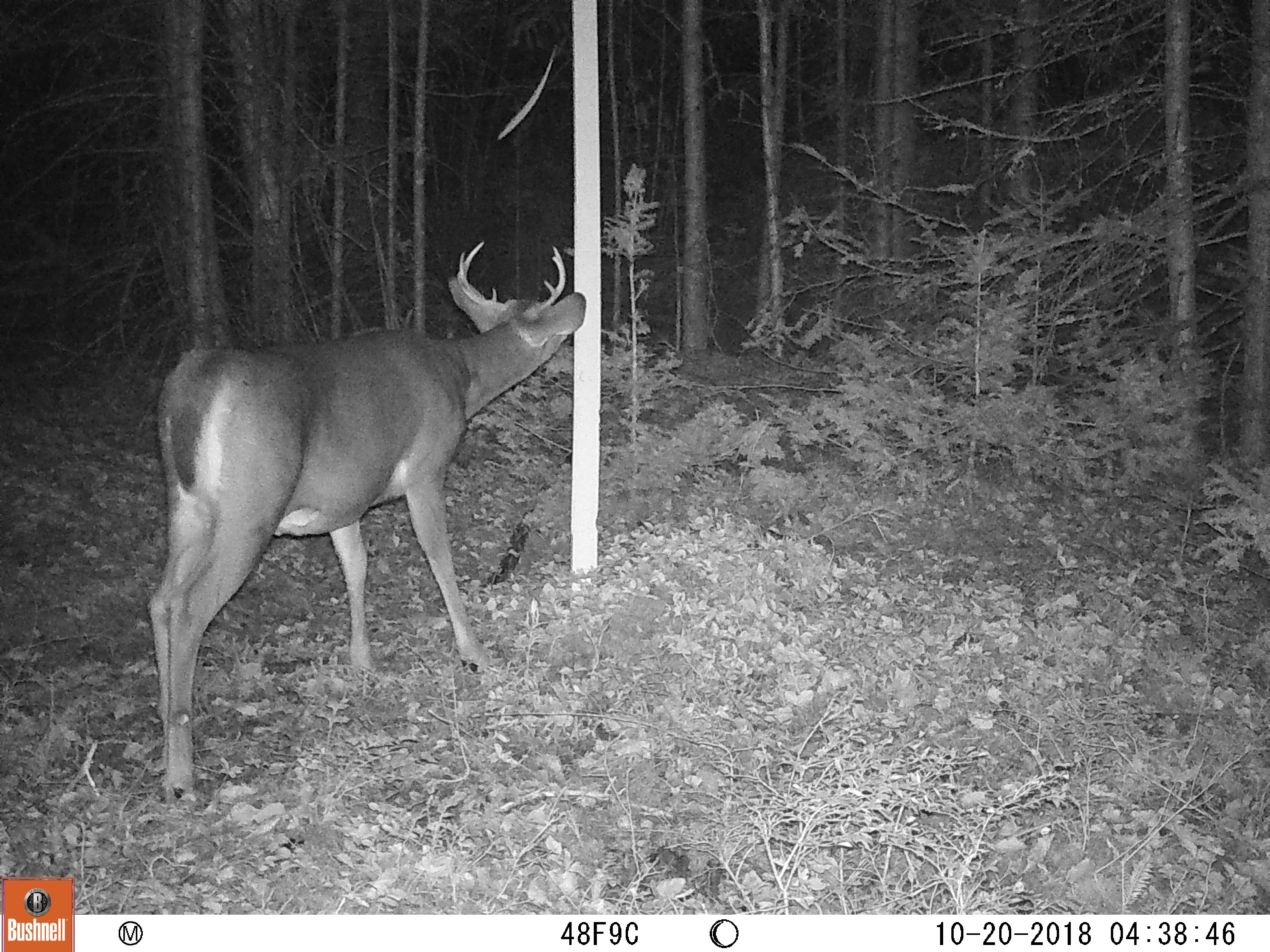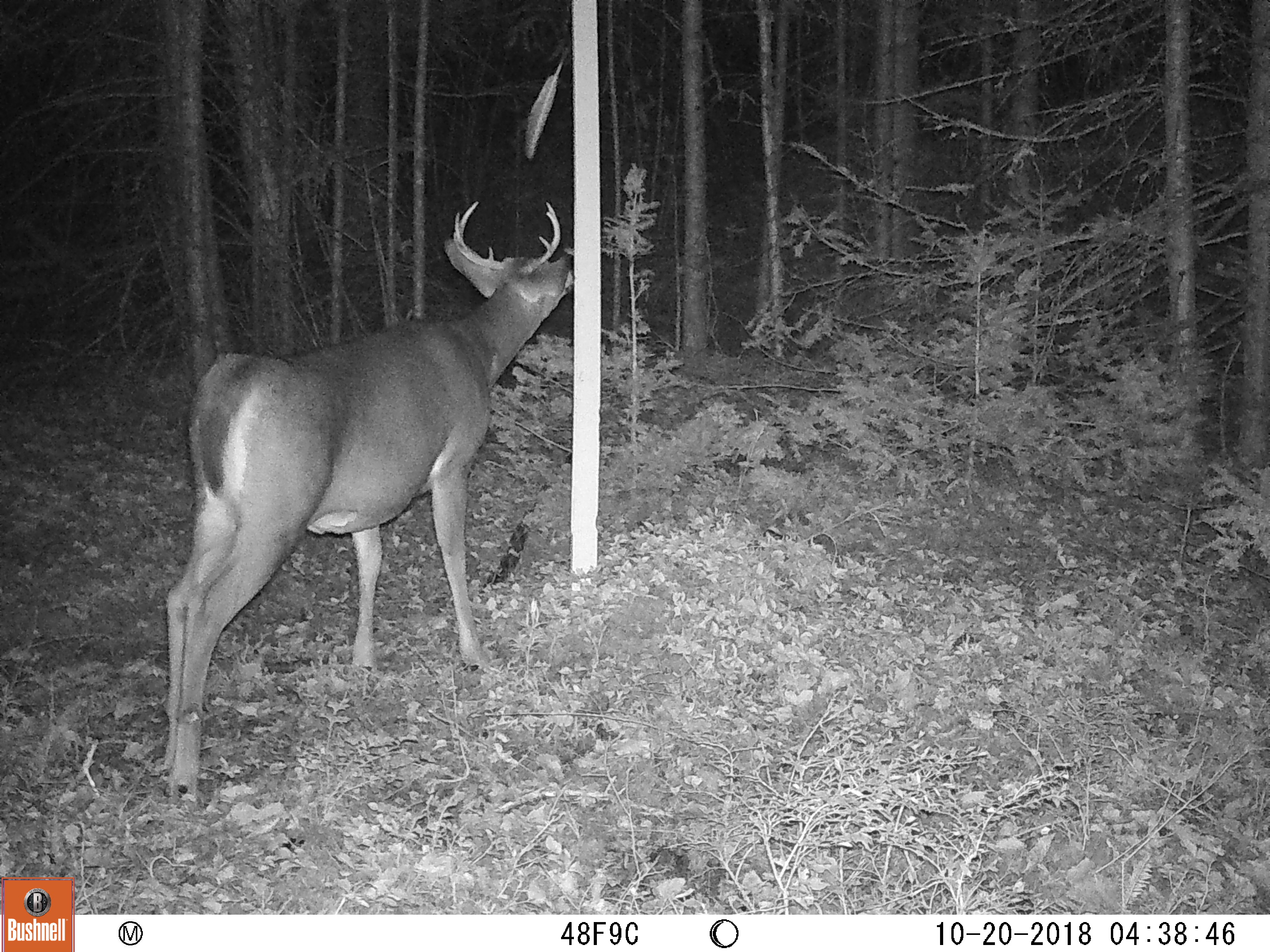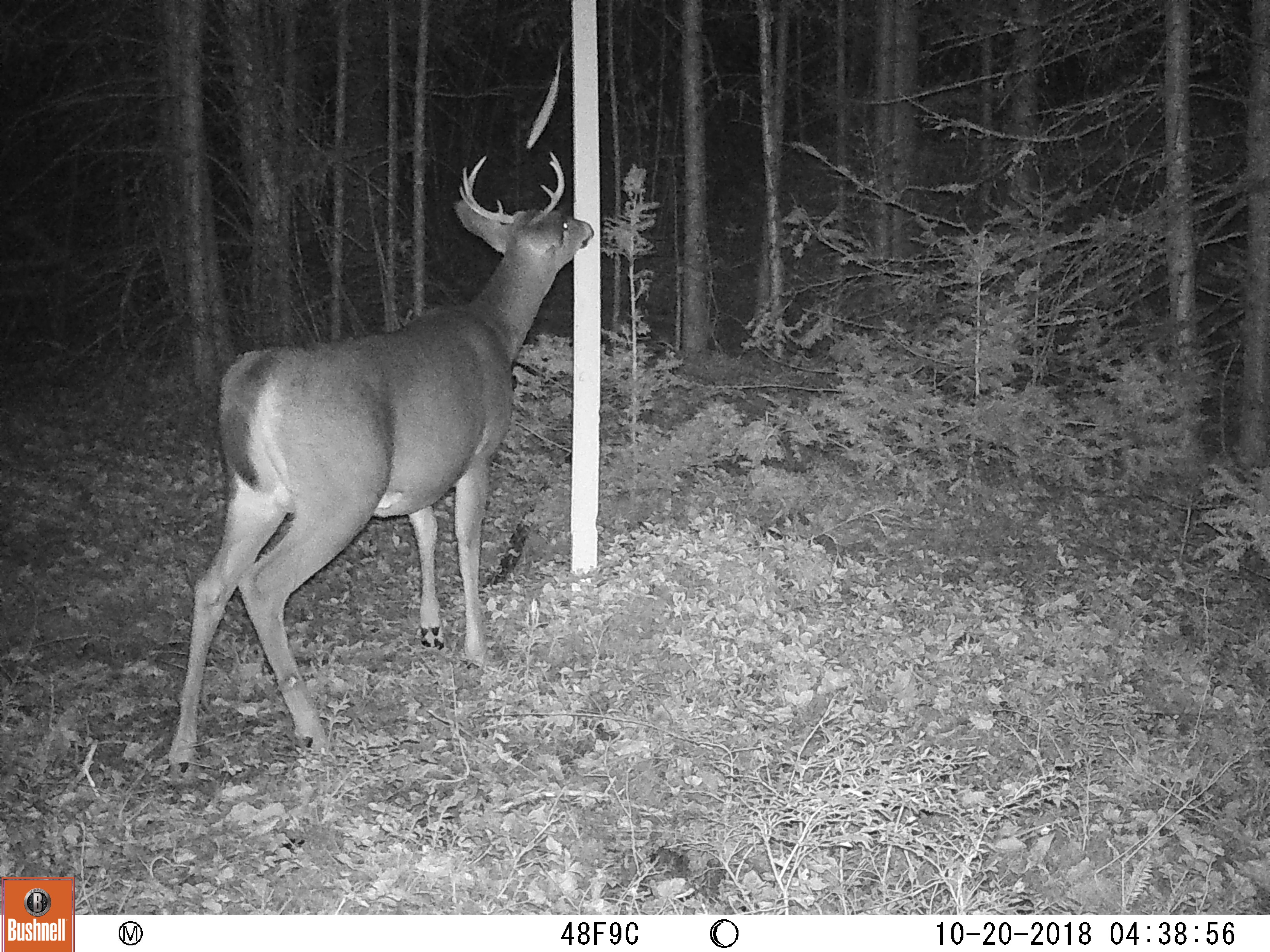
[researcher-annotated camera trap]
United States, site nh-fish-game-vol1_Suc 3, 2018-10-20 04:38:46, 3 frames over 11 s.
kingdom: Animalia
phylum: Chordata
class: Mammalia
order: Artiodactyla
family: Cervidae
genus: Odocoileus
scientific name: Odocoileus virginianus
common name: white-tailed deer